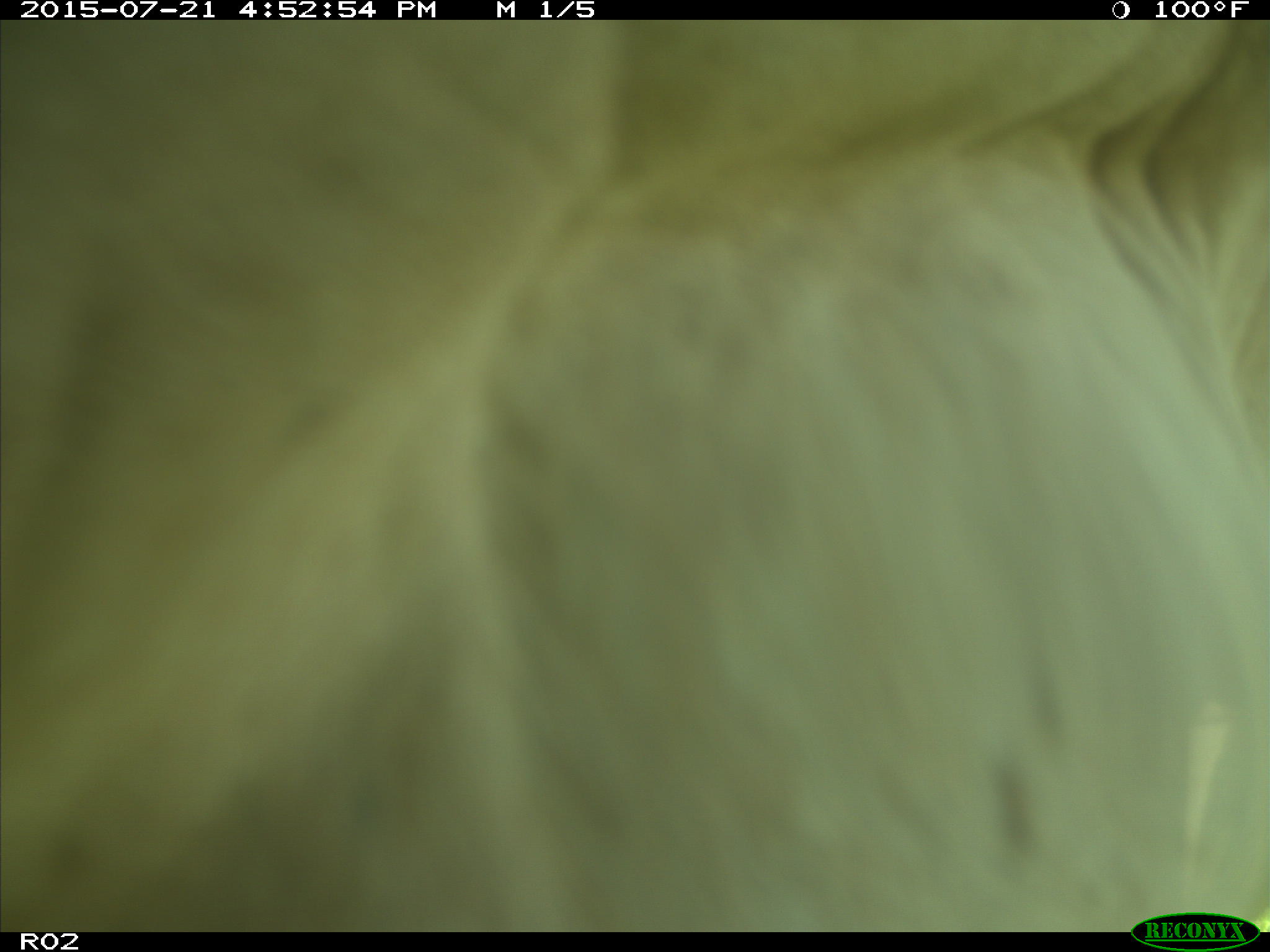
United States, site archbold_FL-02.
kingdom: Animalia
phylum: Chordata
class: Mammalia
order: Artiodactyla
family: Bovidae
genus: Bos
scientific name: Bos taurus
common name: domestic cow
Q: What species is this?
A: Bos taurus (domestic cow).